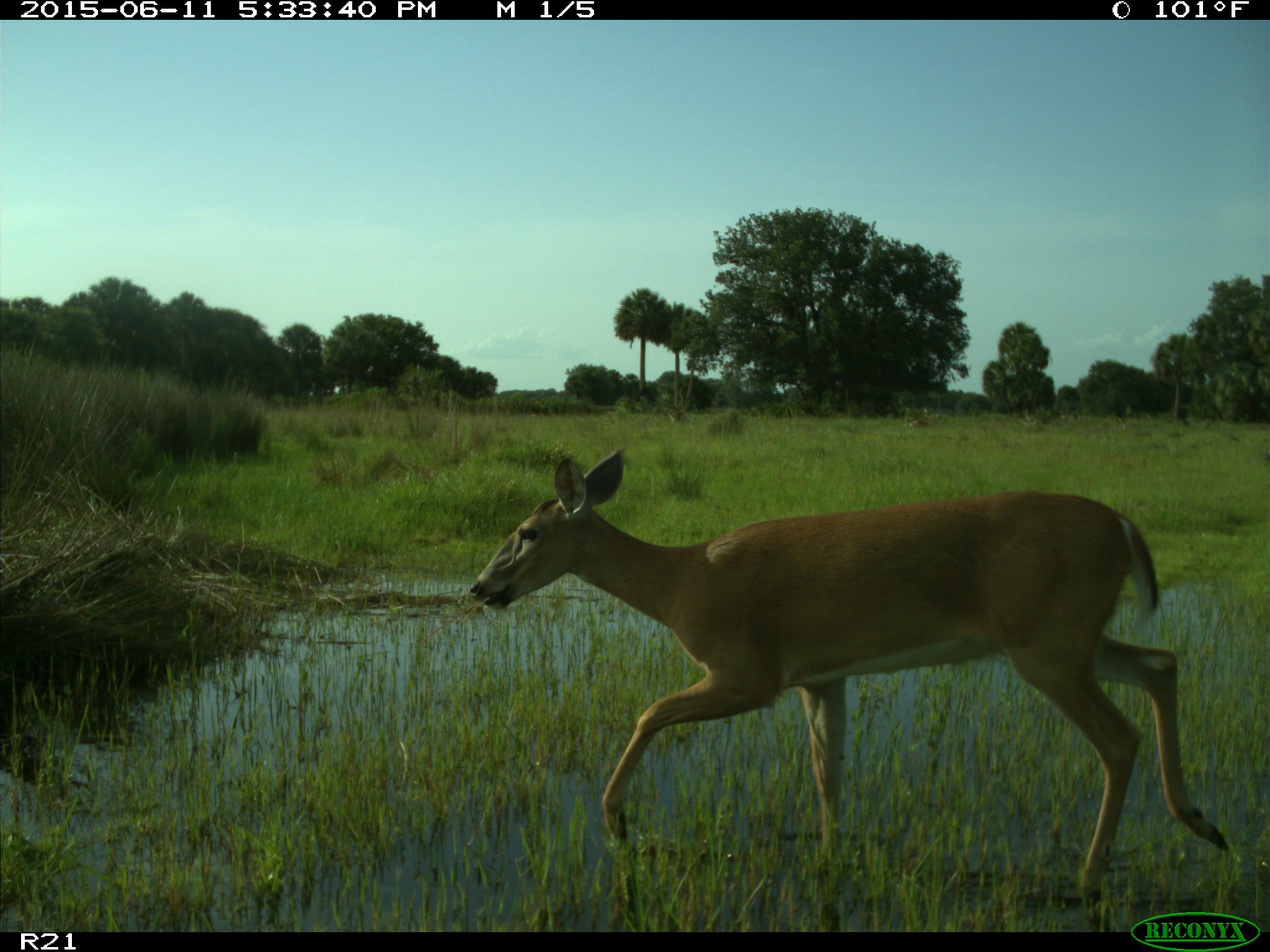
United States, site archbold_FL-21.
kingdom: Animalia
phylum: Chordata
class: Mammalia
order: Artiodactyla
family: Cervidae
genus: Odocoileus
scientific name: Odocoileus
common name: deer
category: unidentified deer